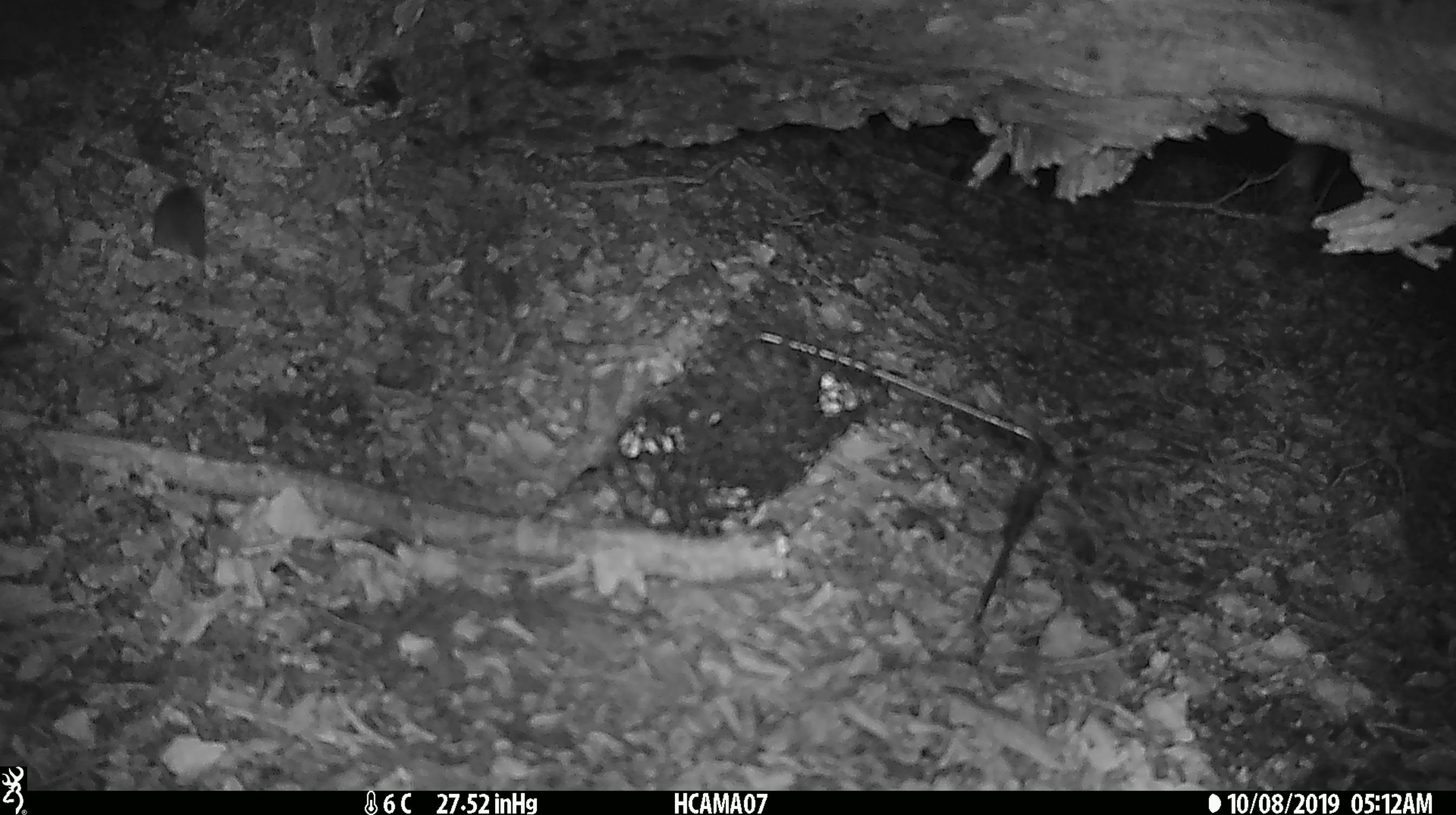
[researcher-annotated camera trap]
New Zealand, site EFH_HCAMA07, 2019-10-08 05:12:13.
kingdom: Animalia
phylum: Chordata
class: Mammalia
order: Rodentia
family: Muridae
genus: Mus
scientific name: Mus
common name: mouse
Mouse (Mus).